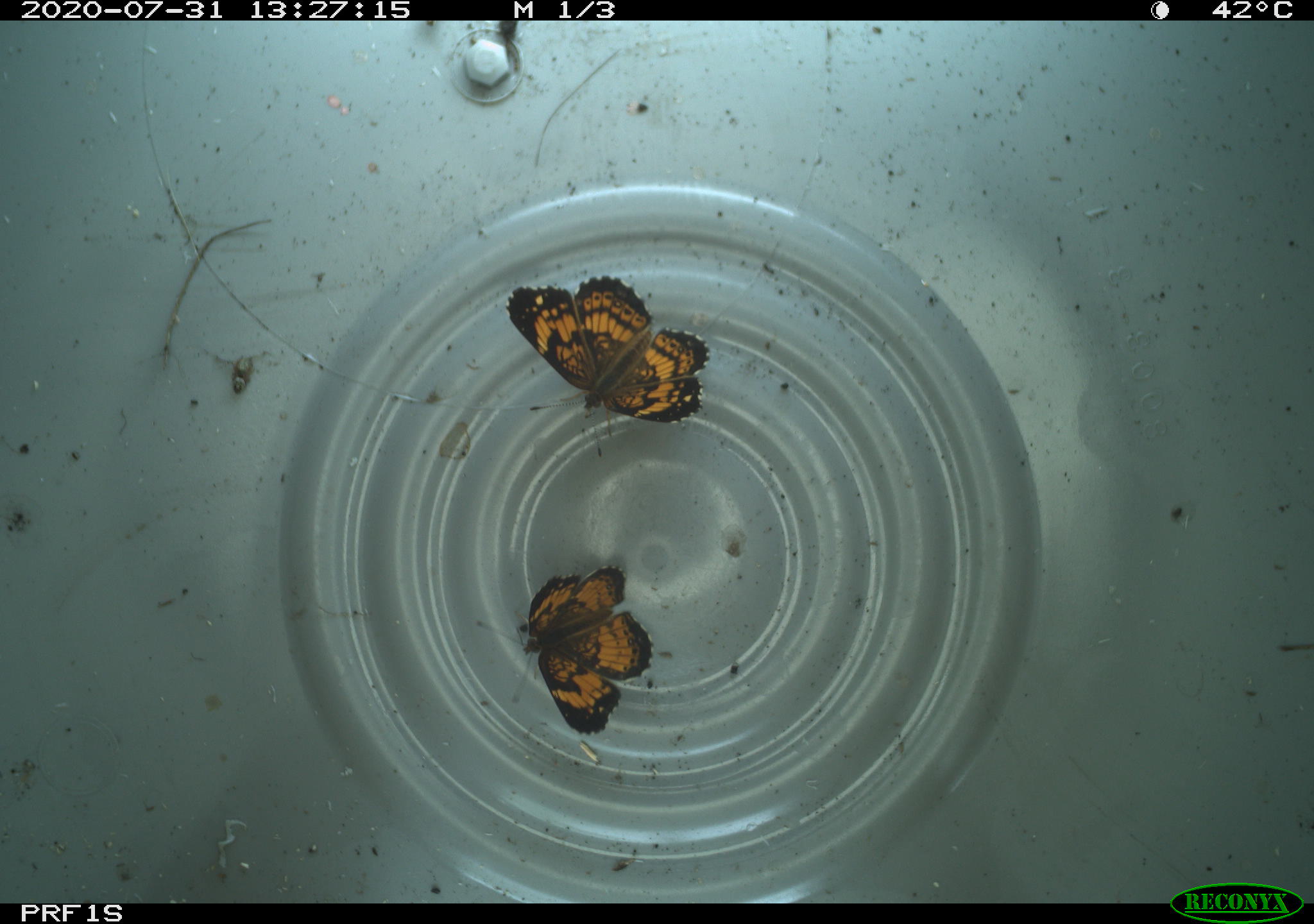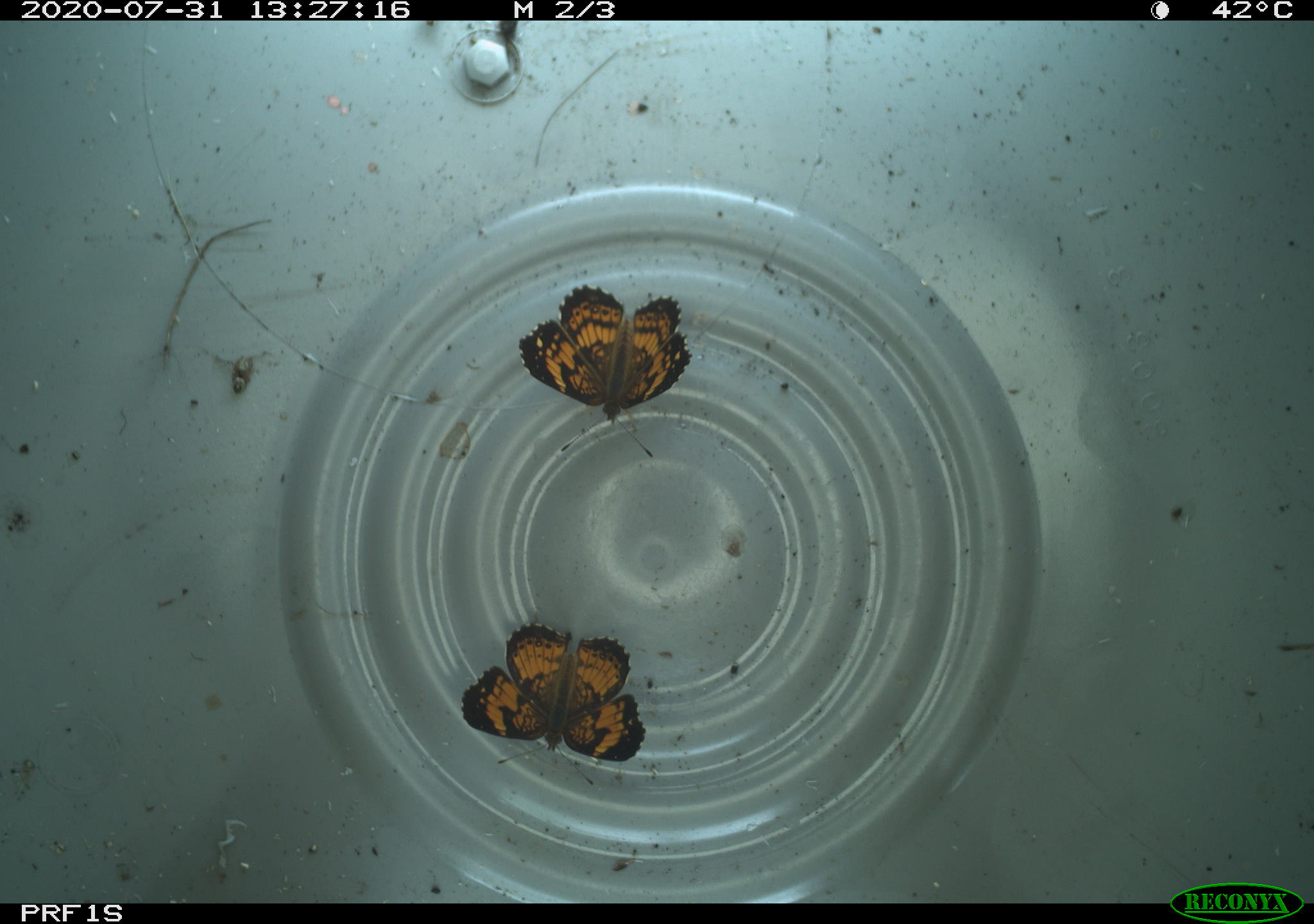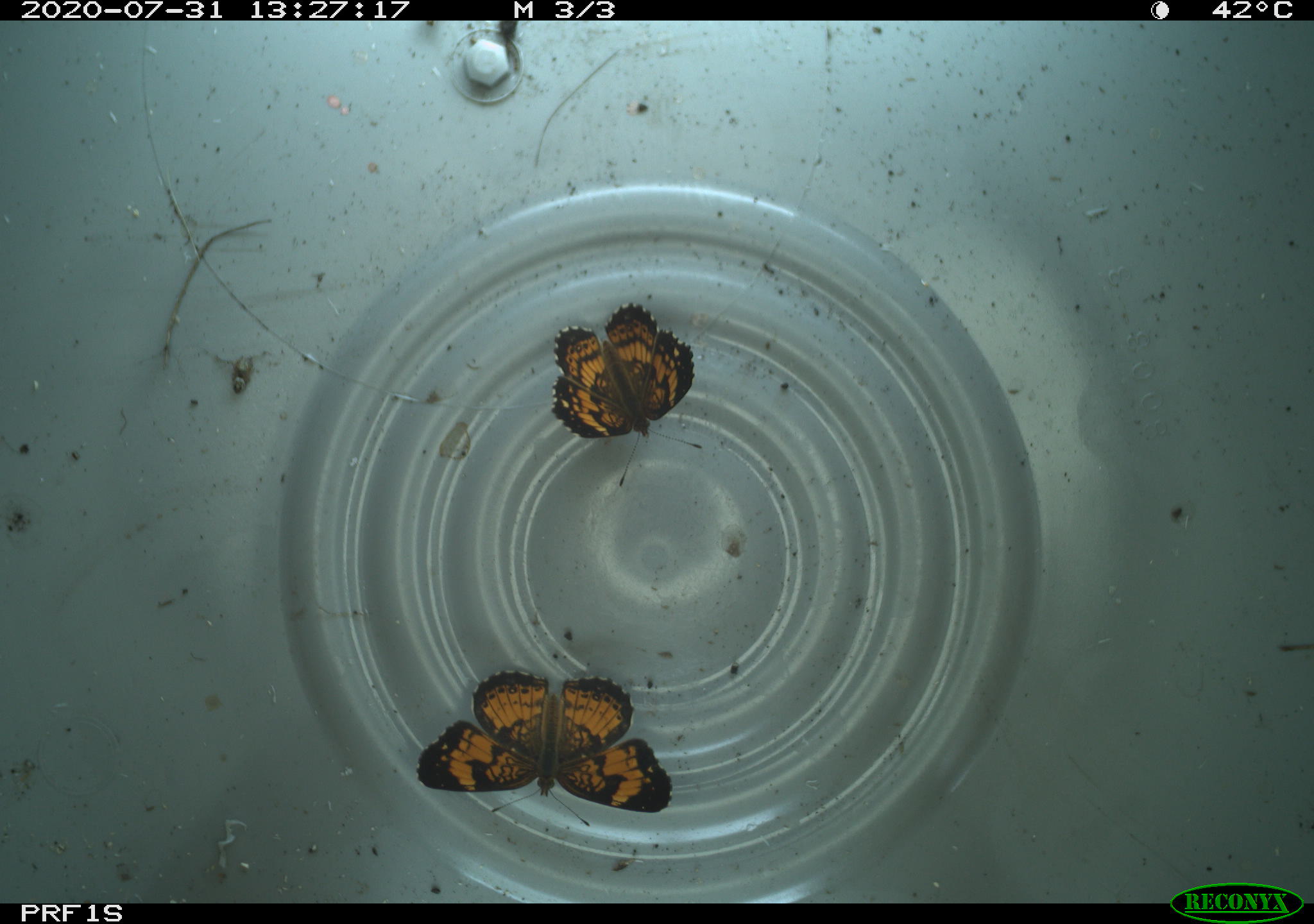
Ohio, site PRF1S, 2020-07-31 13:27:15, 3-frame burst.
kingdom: Animalia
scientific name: Animalia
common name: animal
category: invertebrate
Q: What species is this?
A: Invertebrate (animal) (Animalia).